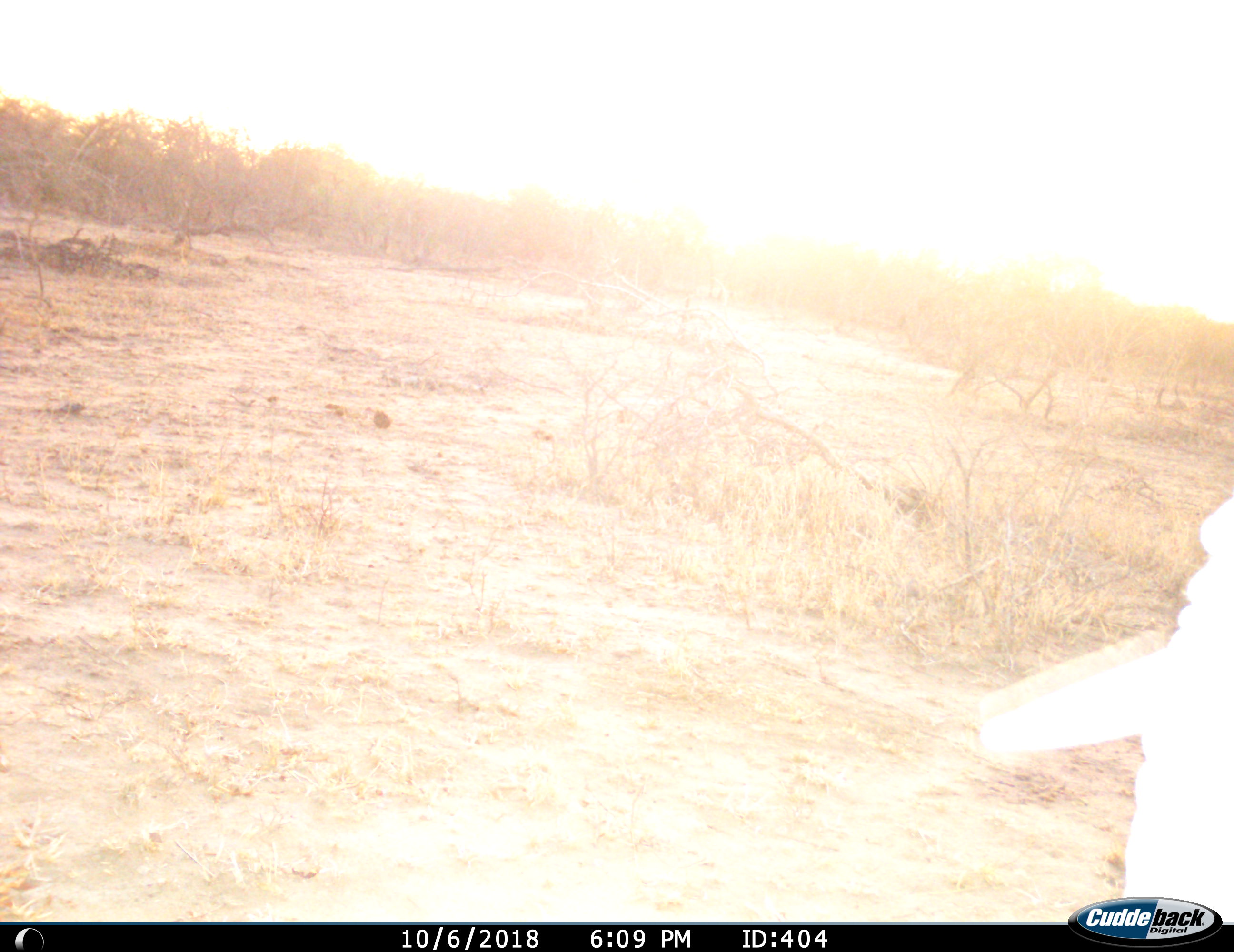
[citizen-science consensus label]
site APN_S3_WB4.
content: unidentified animal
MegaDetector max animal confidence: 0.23